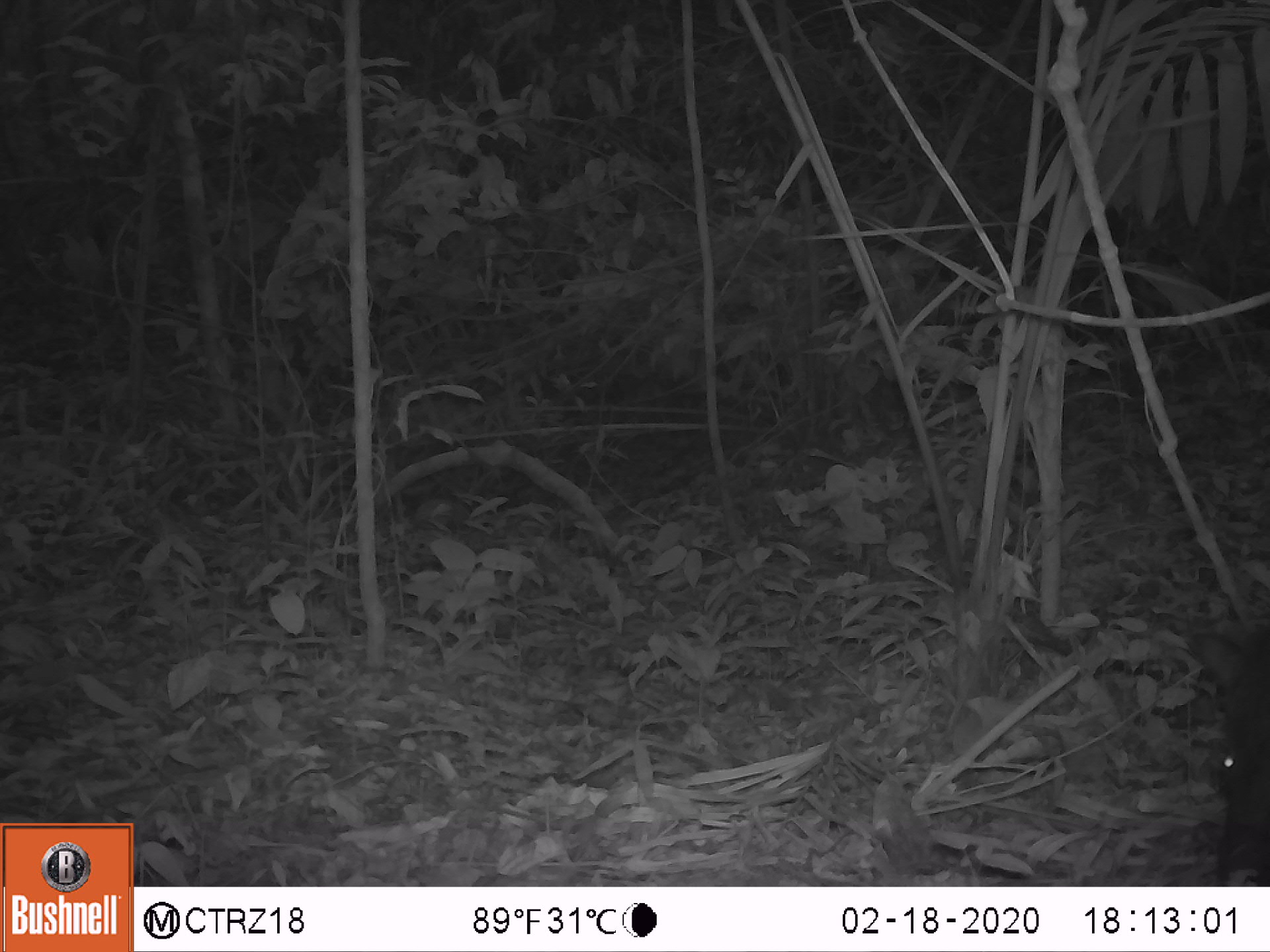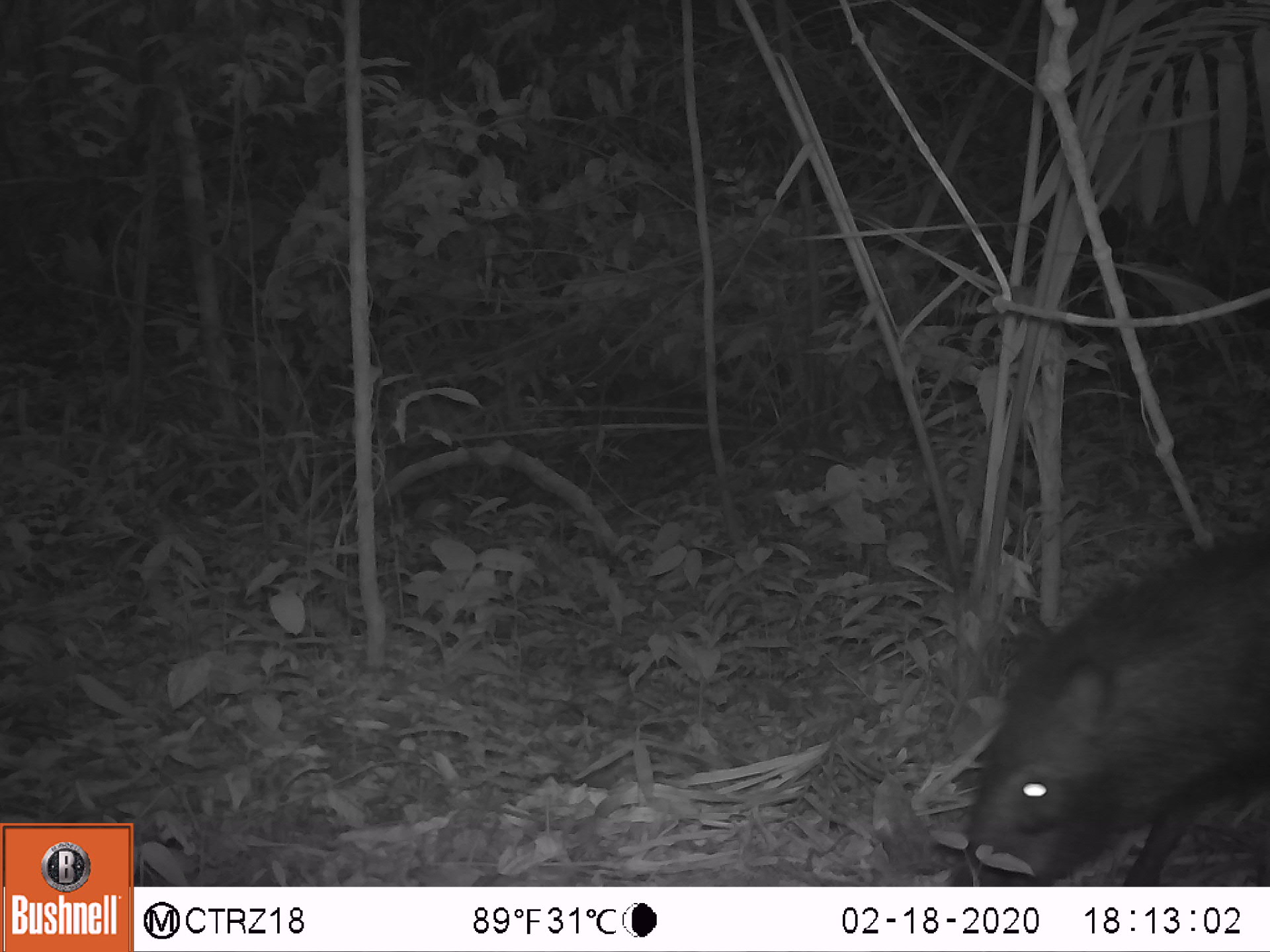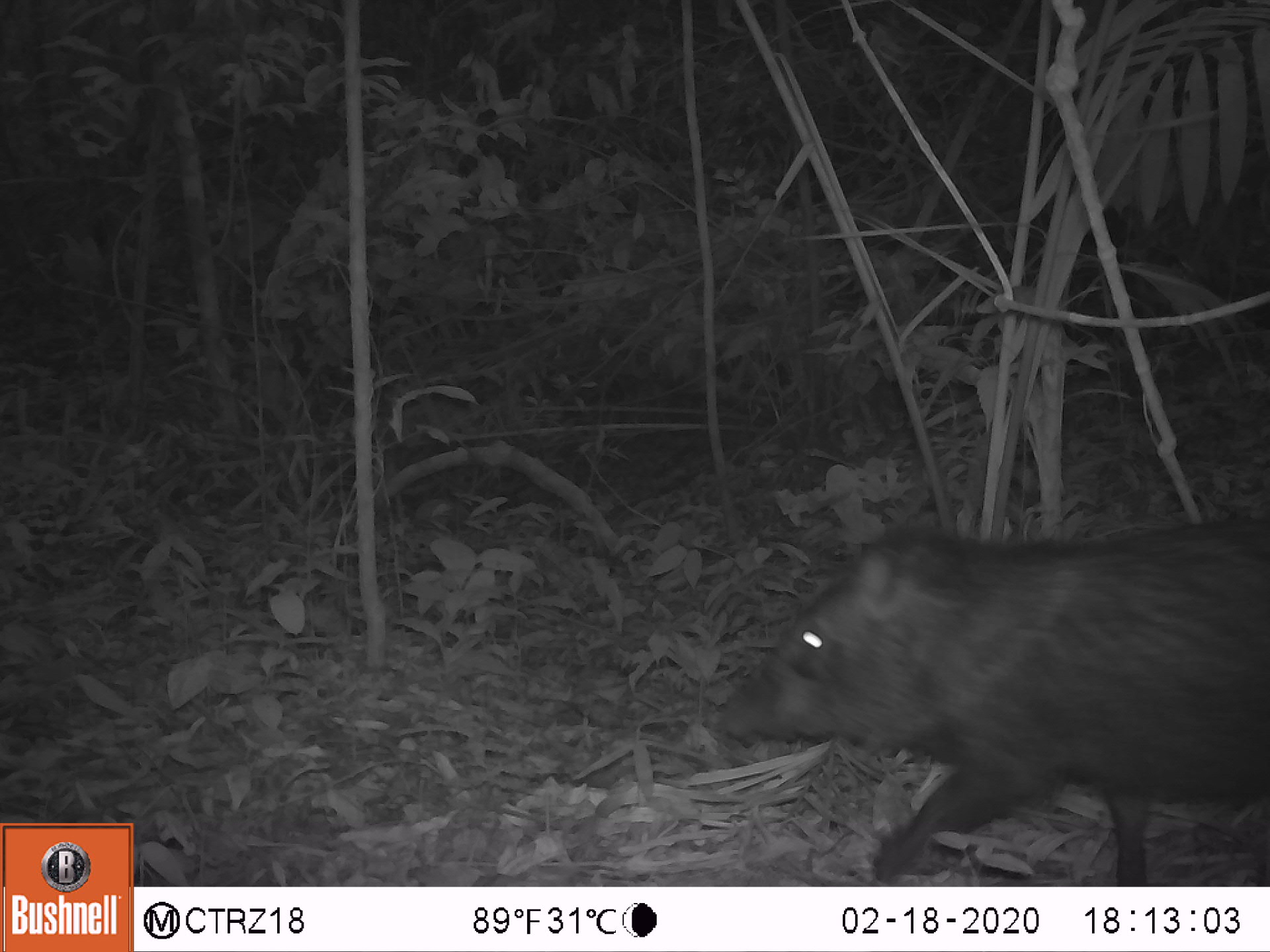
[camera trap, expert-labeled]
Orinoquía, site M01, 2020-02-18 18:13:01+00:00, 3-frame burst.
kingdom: Animalia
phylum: Chordata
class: Mammalia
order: Artiodactyla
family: Tayassuidae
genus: Pecari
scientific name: Pecari tajacu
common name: collared peccary